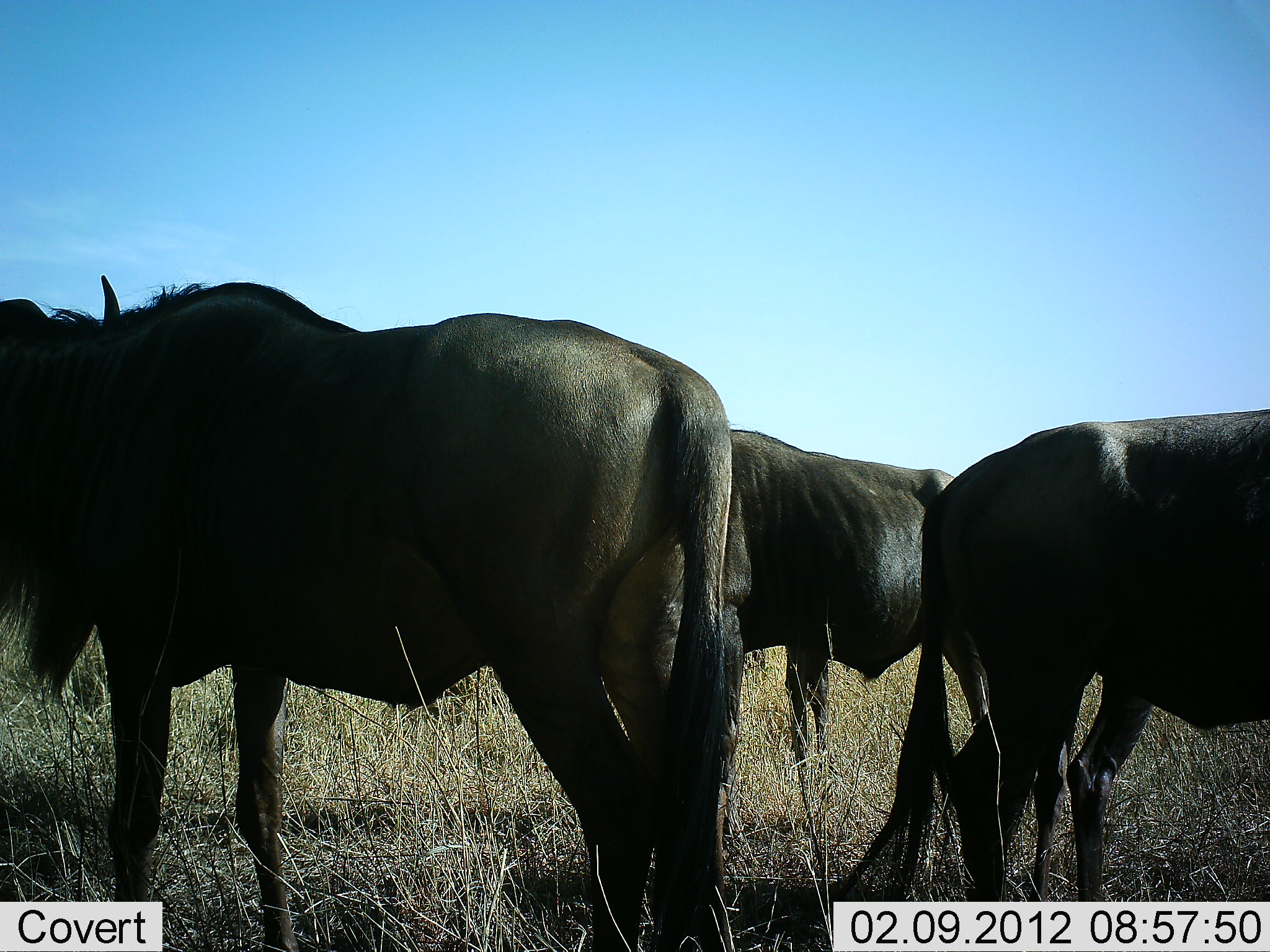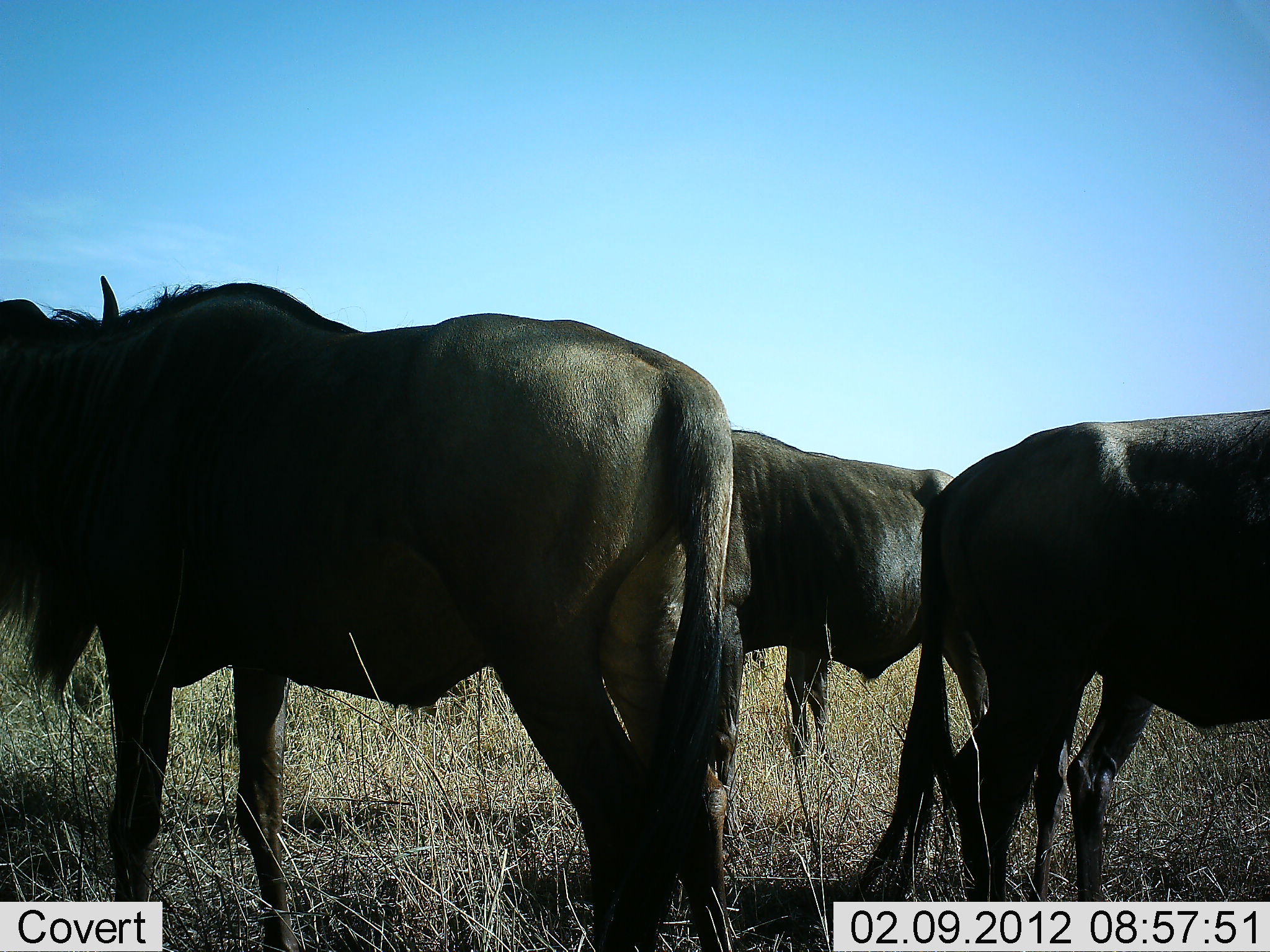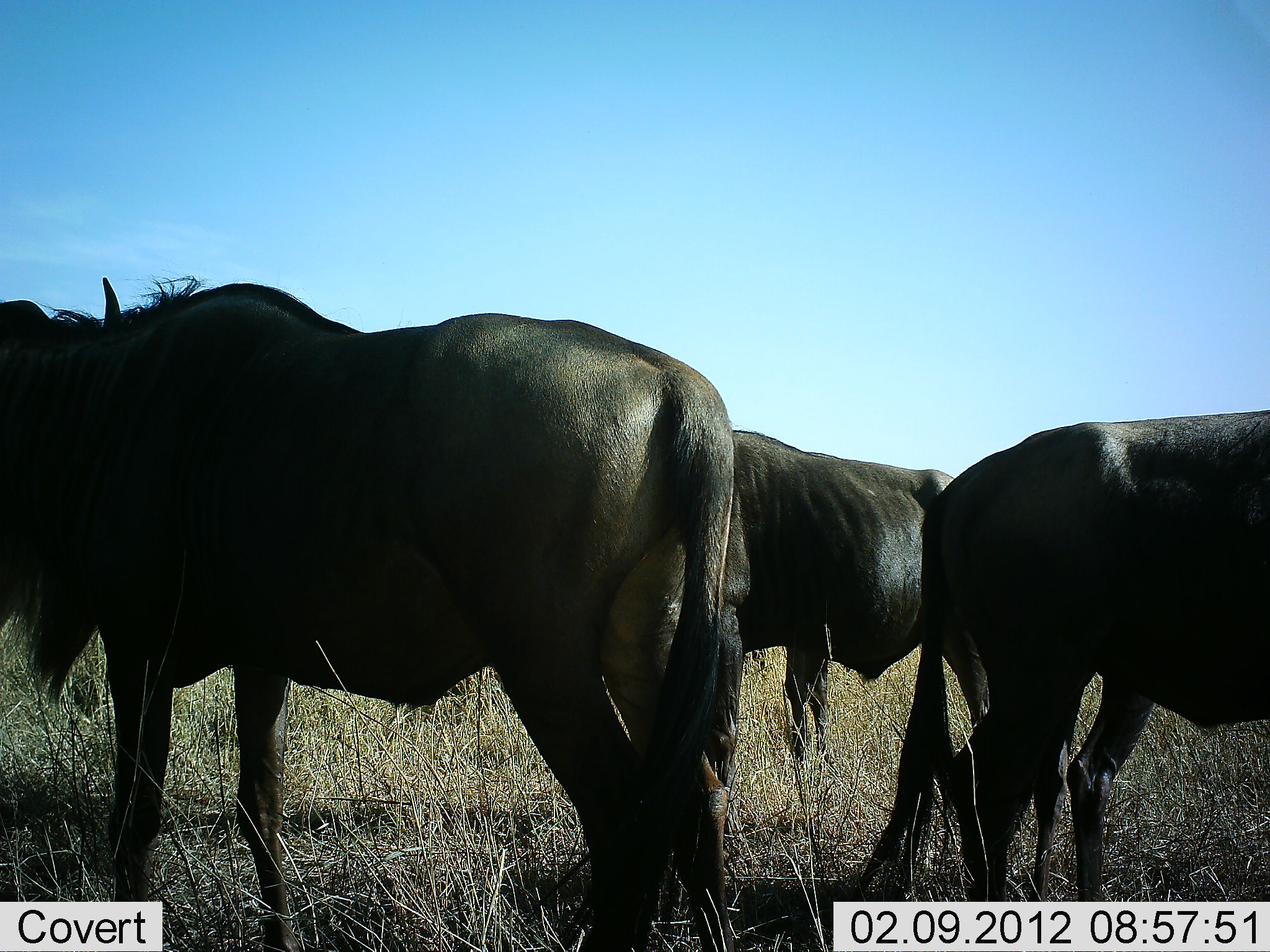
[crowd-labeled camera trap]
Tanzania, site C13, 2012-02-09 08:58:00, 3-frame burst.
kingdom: Animalia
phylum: Chordata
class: Mammalia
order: Artiodactyla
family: Bovidae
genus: Connochaetes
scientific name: Connochaetes taurinus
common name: blue wildebeest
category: wildebeest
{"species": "wildebeest (blue wildebeest) (Connochaetes taurinus)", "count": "3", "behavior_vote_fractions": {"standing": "100%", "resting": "0%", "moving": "0%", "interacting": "0%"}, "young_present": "0%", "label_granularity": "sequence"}